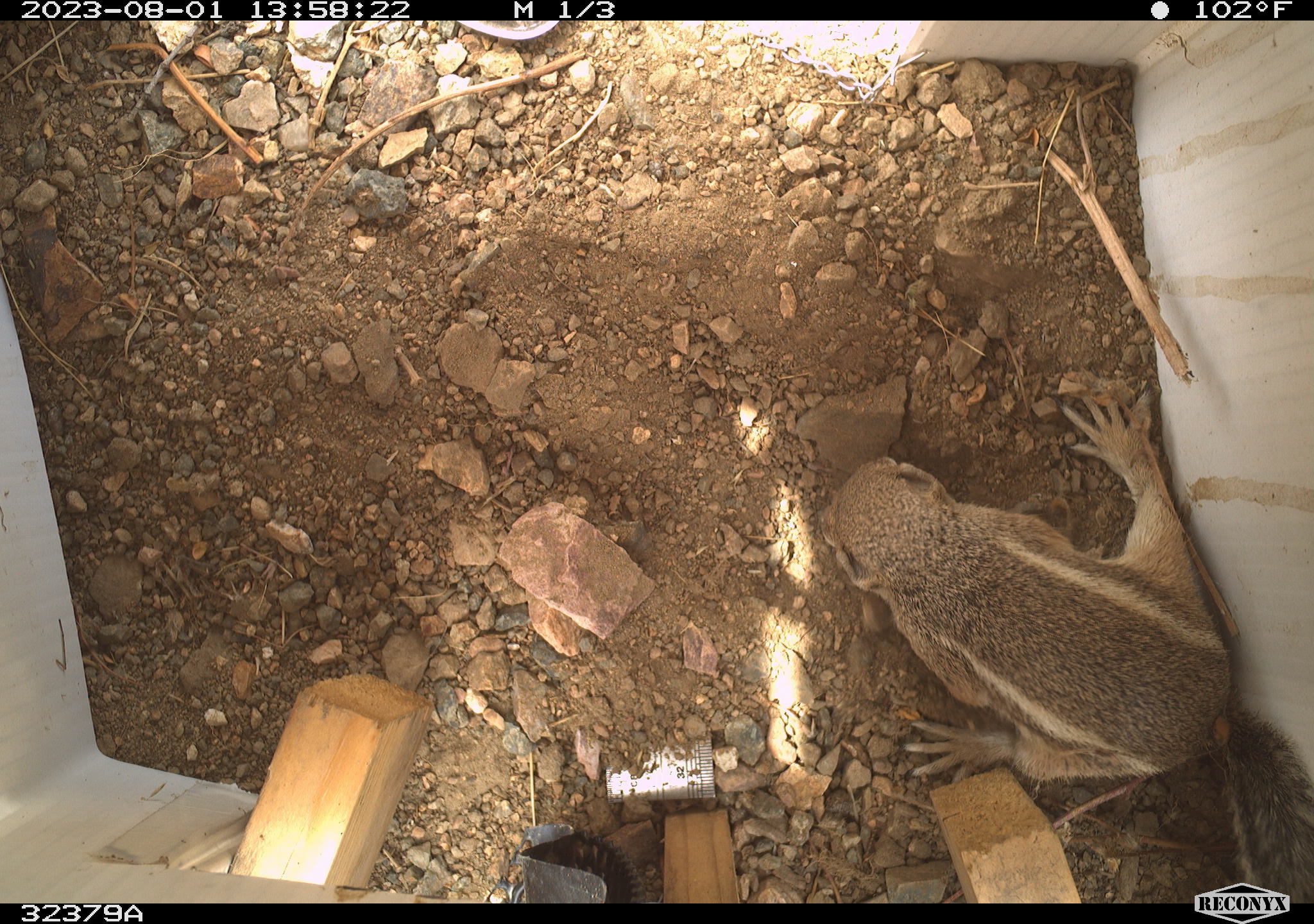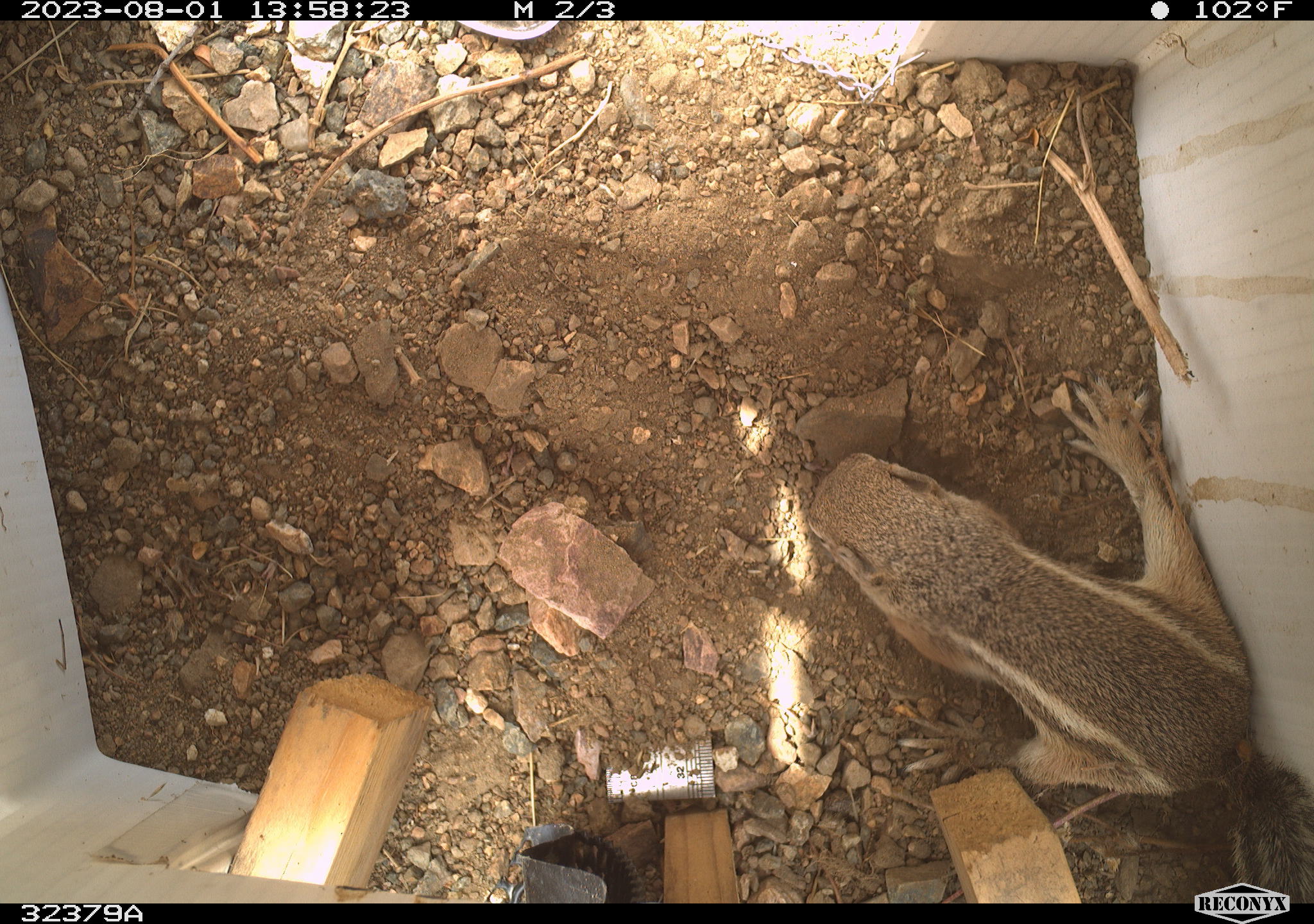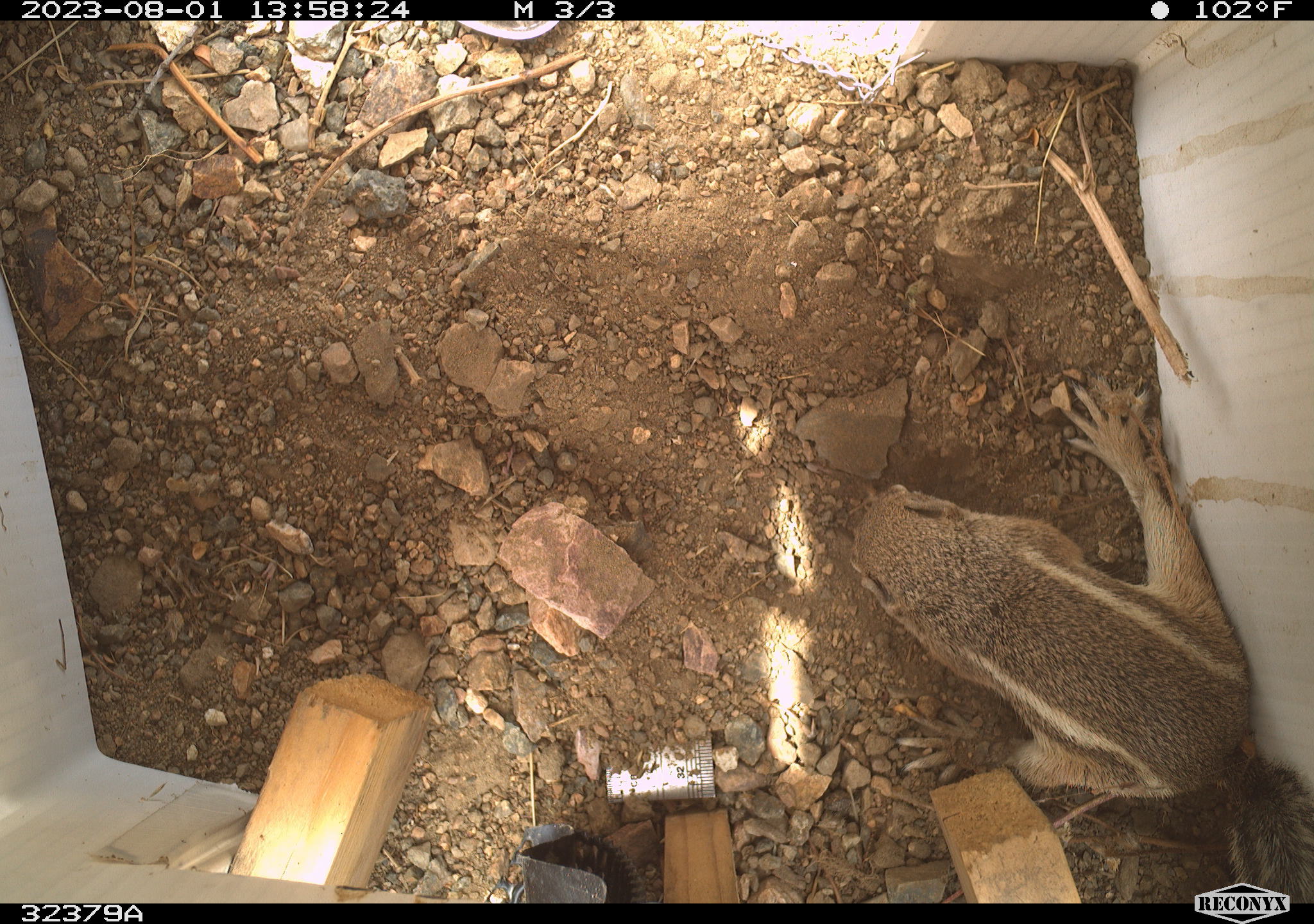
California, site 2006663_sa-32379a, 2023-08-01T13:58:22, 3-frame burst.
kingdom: Animalia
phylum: Chordata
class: Mammalia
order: Rodentia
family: Sciuridae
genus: Ammospermophilus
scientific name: Ammospermophilus leucurus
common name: white-tailed antelope squirrel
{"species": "white-tailed antelope squirrel (Ammospermophilus leucurus)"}